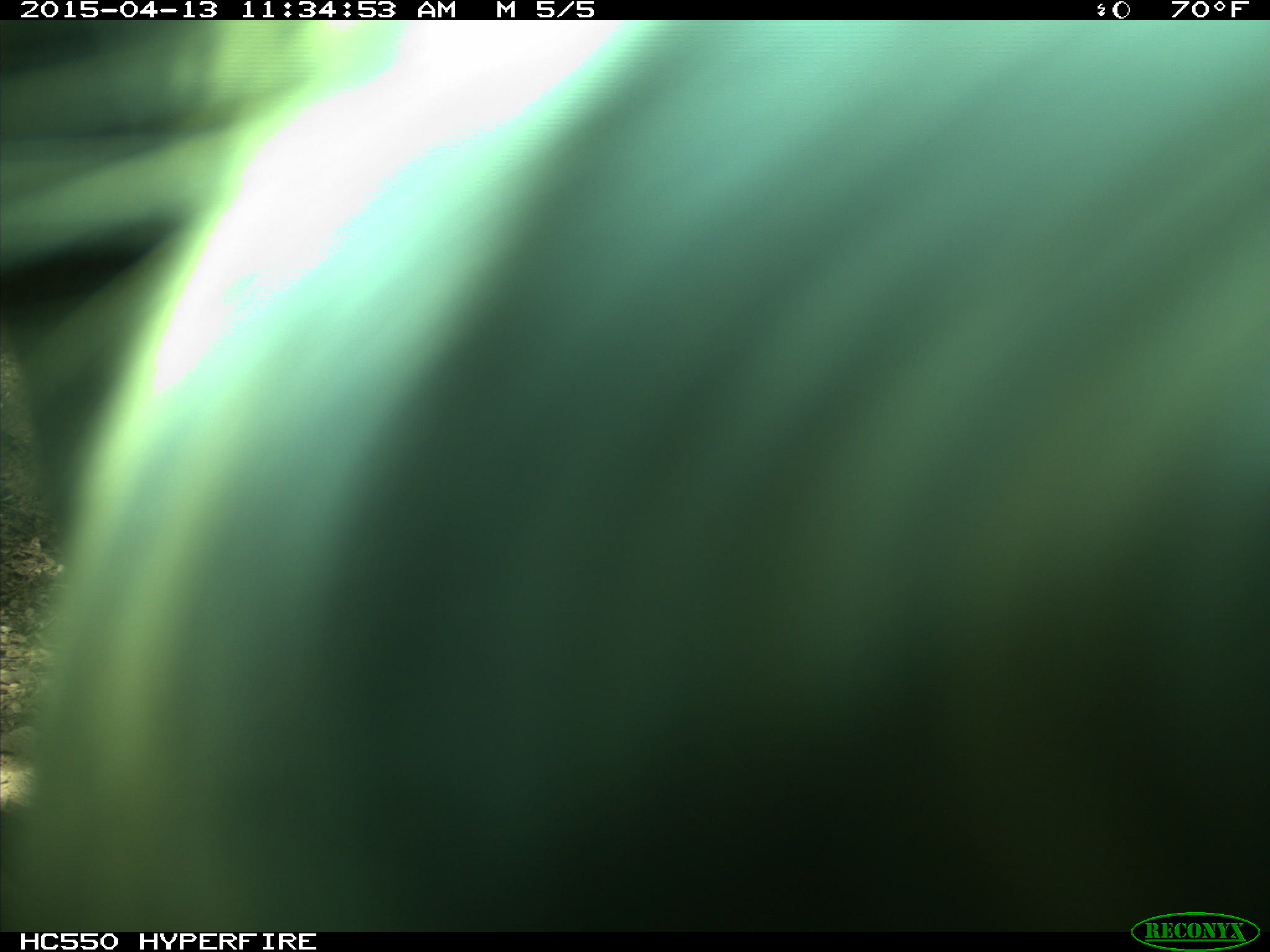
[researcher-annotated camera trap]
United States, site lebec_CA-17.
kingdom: Animalia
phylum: Chordata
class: Mammalia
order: Artiodactyla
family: Bovidae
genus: Bos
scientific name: Bos taurus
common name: domestic cow